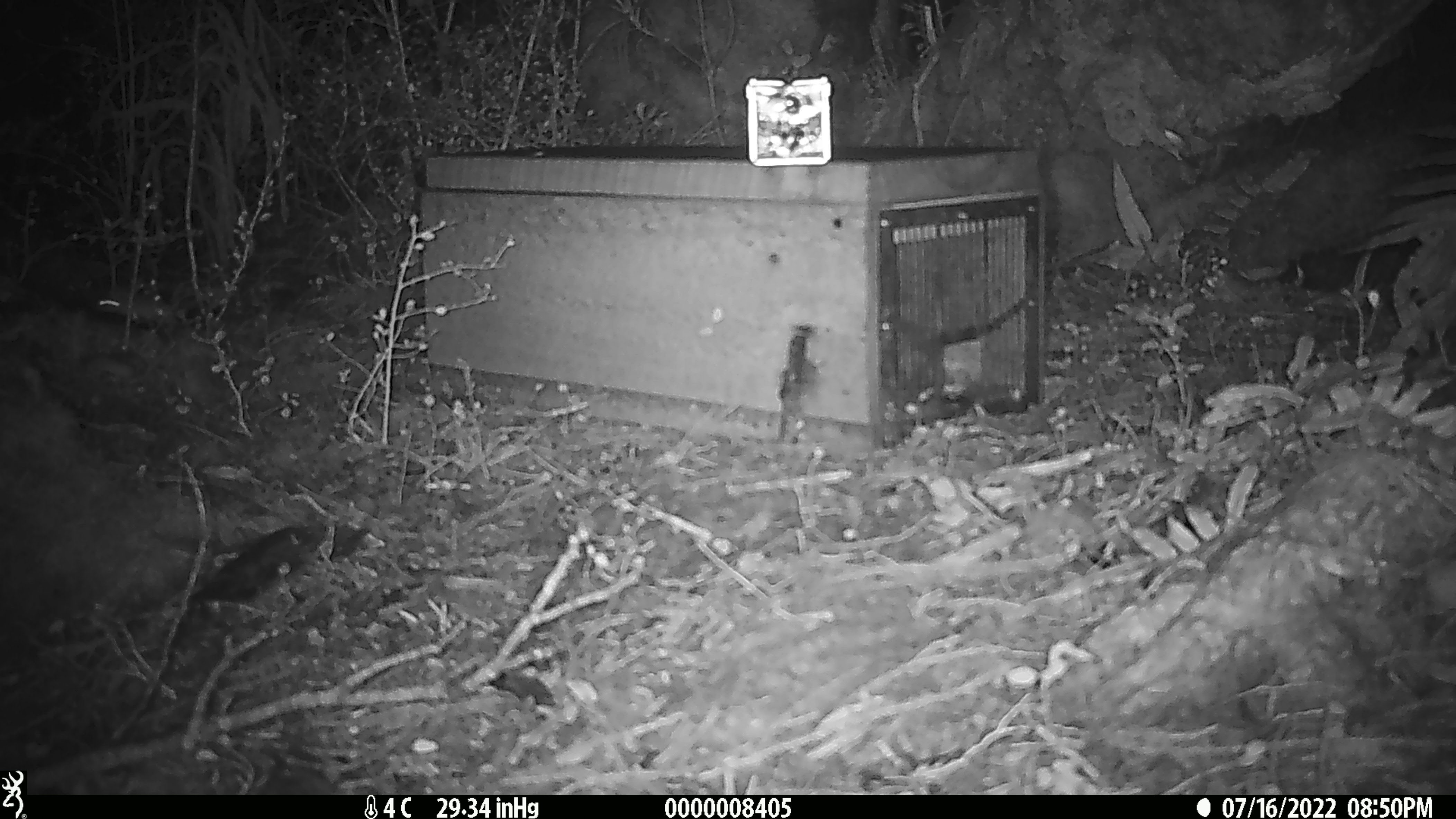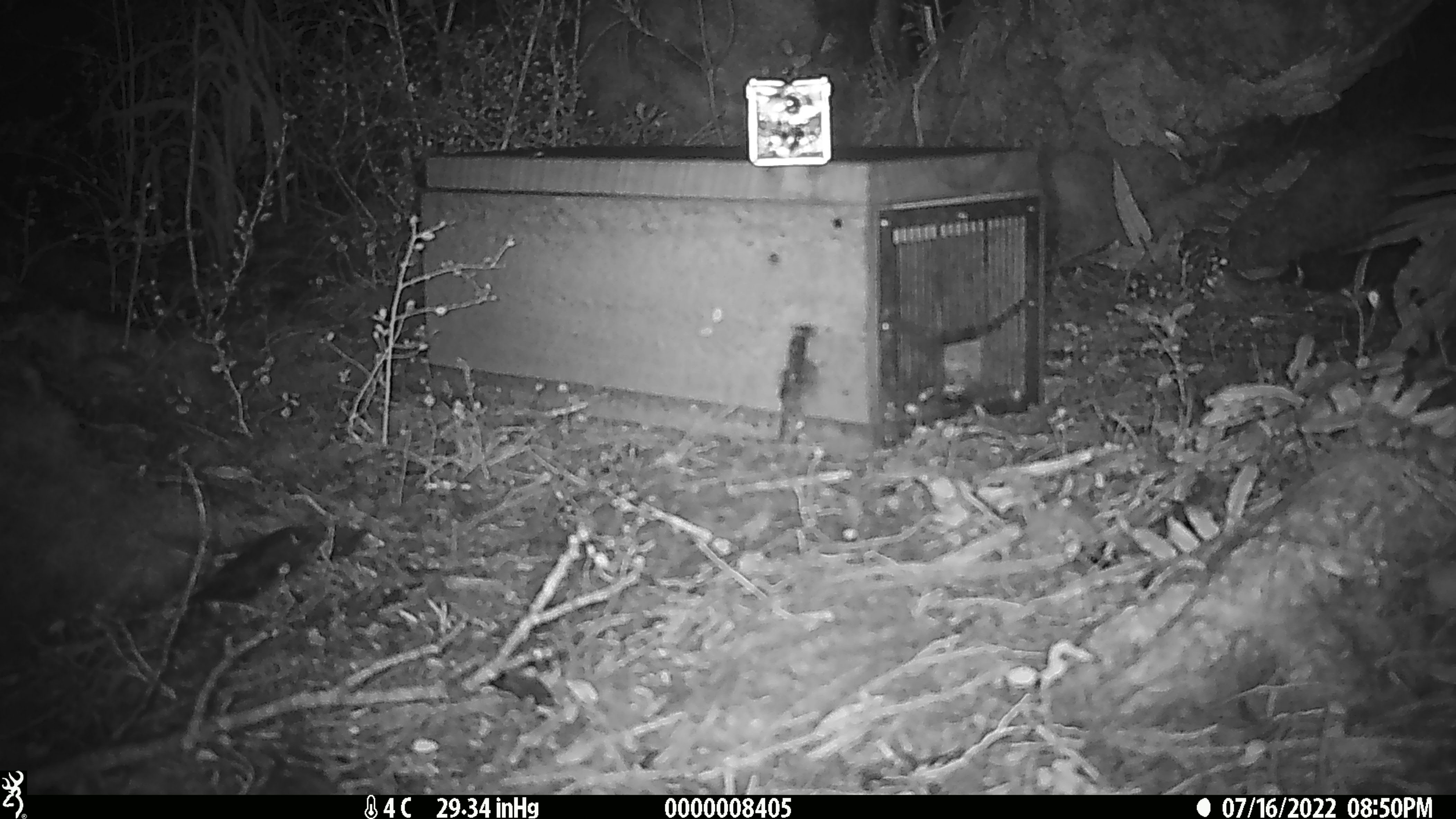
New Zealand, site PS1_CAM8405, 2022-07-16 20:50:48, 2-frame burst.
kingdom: Animalia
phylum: Chordata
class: Mammalia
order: Rodentia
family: Muridae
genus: Mus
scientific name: Mus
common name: mouse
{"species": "mouse (Mus)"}